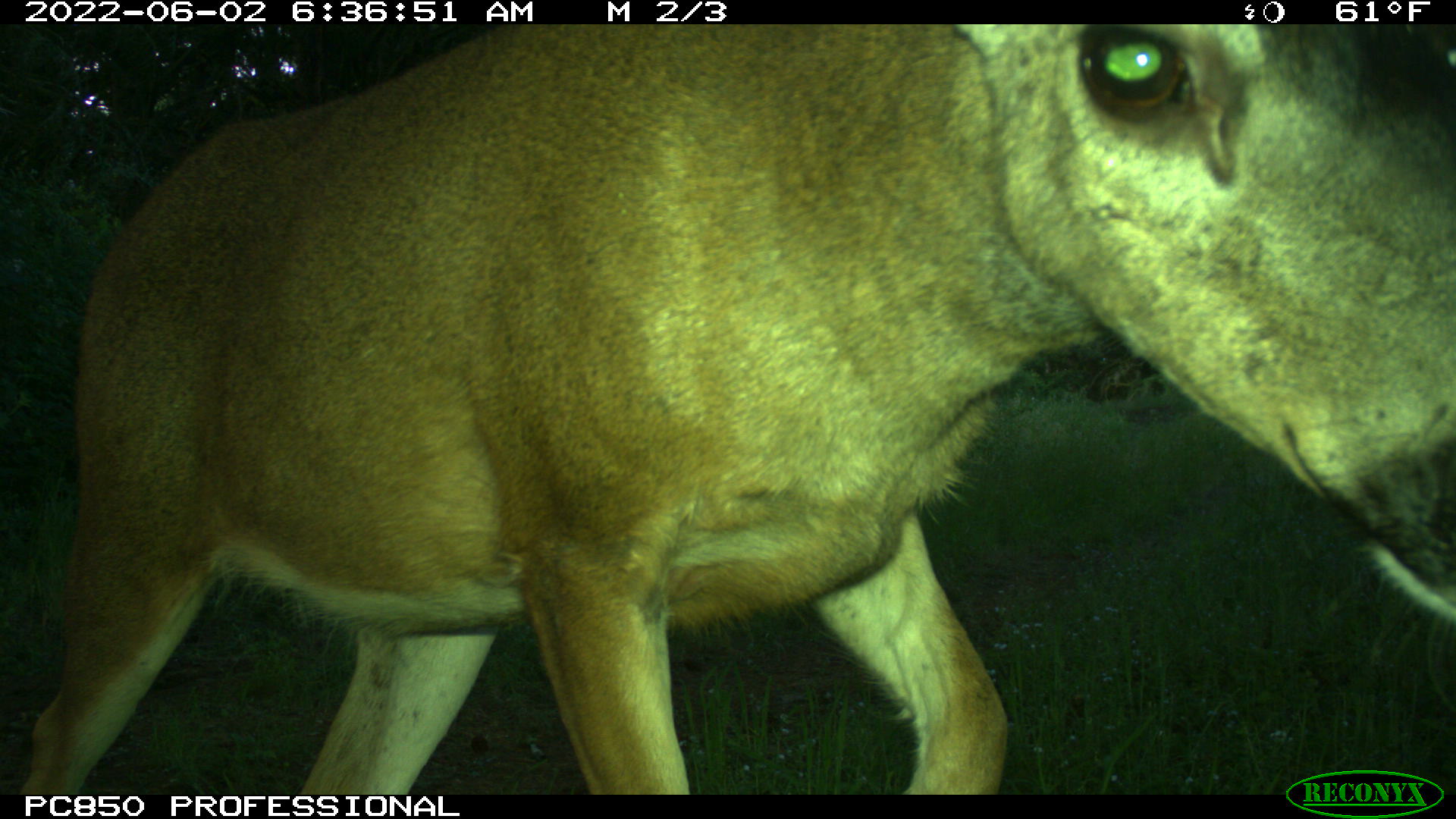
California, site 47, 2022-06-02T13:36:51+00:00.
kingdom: Animalia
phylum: Chordata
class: Mammalia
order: Artiodactyla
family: Cervidae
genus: Odocoileus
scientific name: Odocoileus hemionus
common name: mule deer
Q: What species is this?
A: Mule deer (Odocoileus hemionus).